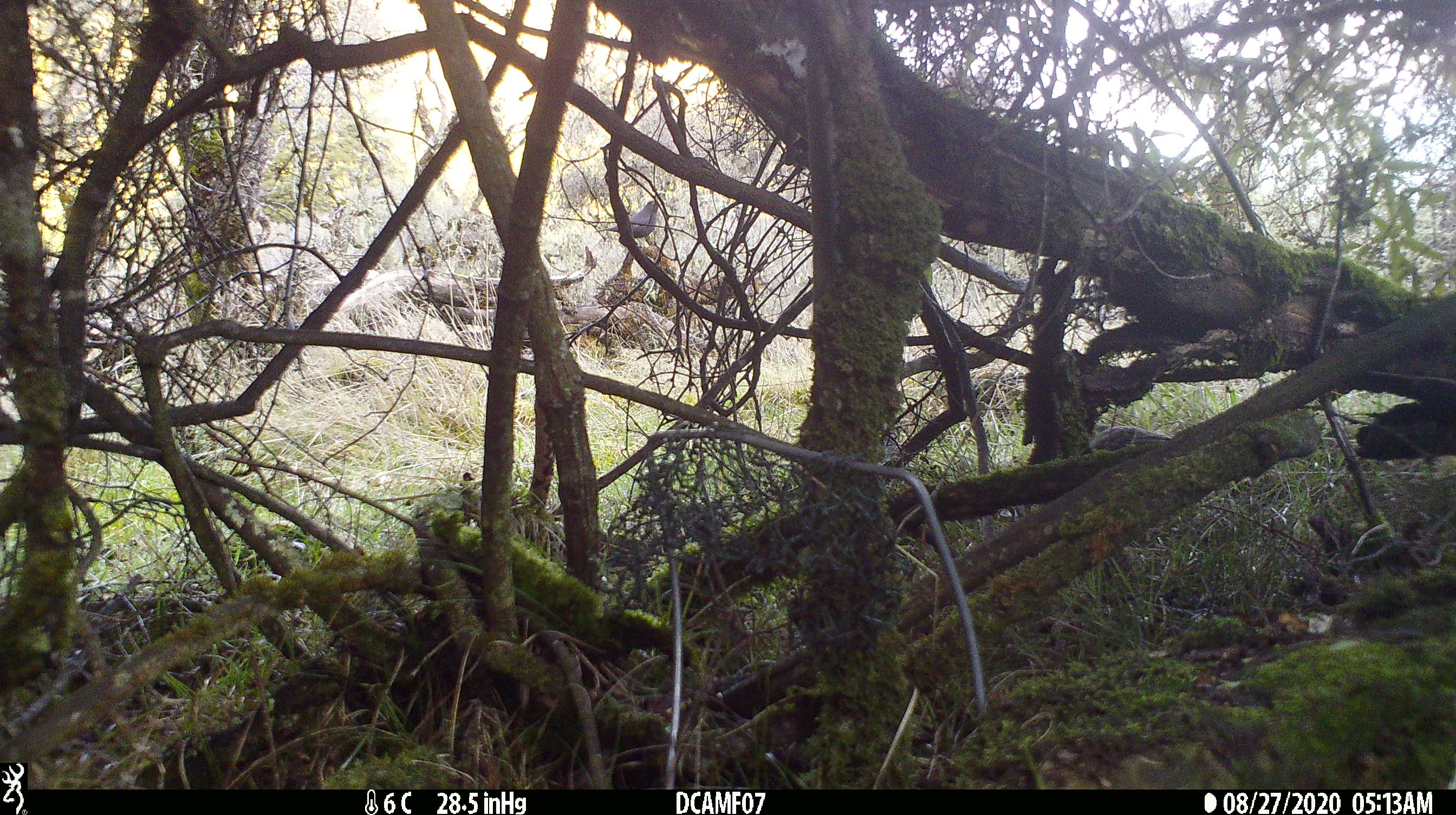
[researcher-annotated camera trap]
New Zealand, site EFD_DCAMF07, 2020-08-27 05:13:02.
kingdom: Animalia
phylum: Chordata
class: Aves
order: Passeriformes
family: Turdidae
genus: Turdus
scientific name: Turdus merula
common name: eurasian blackbird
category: blackbird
Blackbird (eurasian blackbird) (Turdus merula).